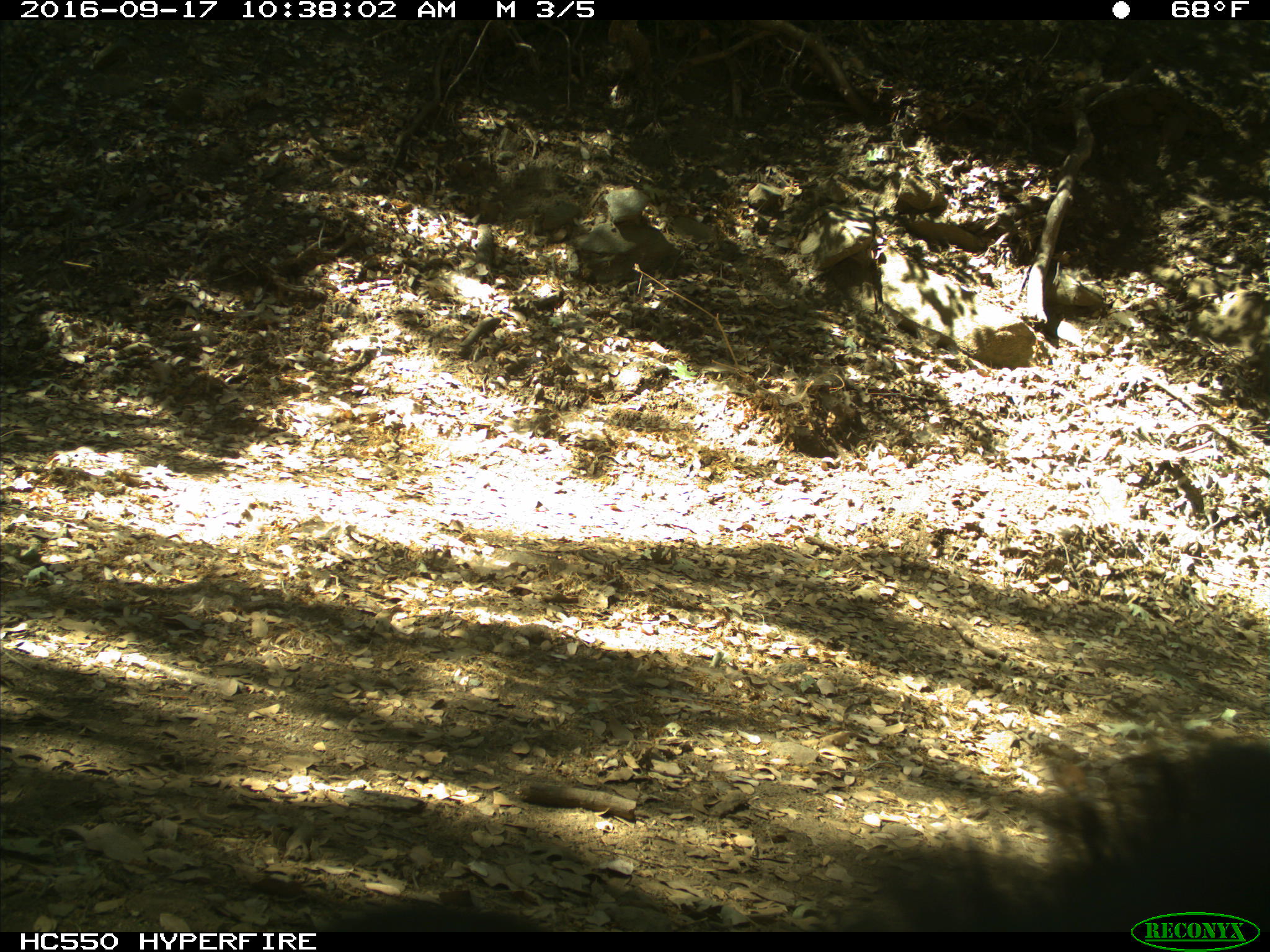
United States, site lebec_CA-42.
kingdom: Animalia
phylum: Chordata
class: Mammalia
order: Carnivora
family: Ursidae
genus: Ursus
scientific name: Ursus americanus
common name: american black bear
Ursus americanus (american black bear).